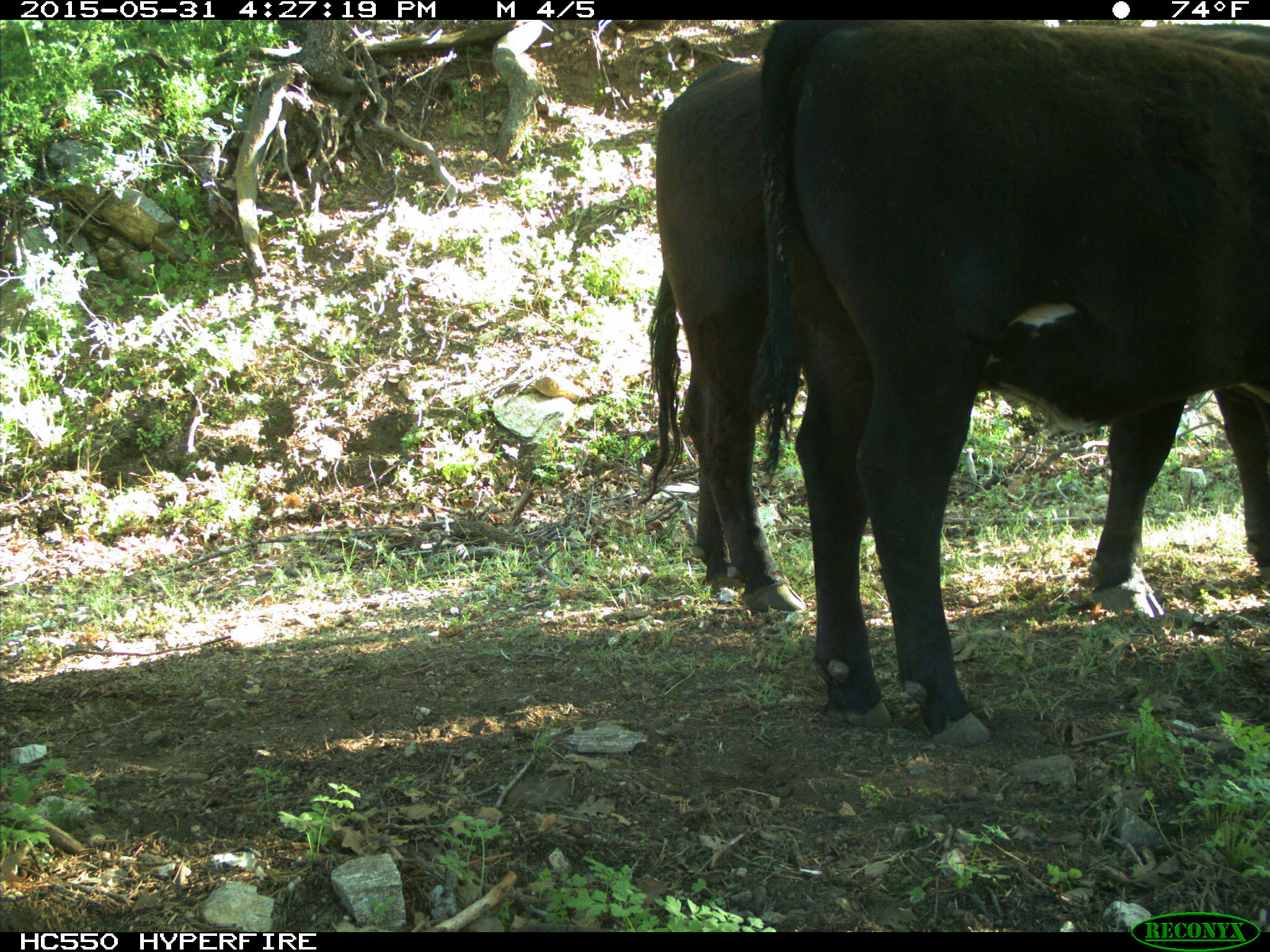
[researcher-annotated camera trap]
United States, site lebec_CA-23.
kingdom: Animalia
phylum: Chordata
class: Mammalia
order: Artiodactyla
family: Bovidae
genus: Bos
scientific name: Bos taurus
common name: domestic cow